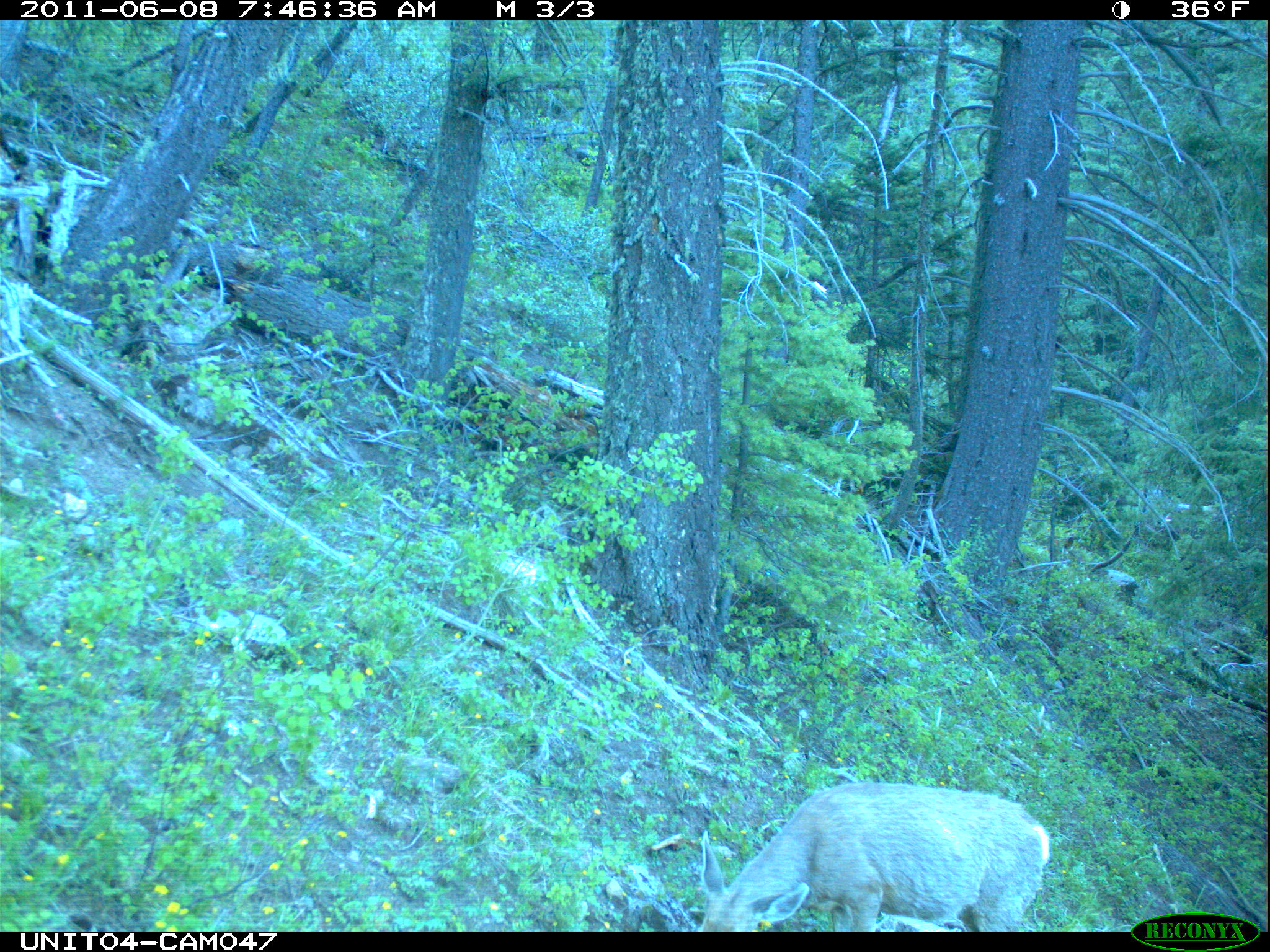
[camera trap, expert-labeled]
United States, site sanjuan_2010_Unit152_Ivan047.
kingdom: Animalia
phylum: Chordata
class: Mammalia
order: Artiodactyla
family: Cervidae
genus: Odocoileus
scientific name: Odocoileus hemionus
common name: mule deer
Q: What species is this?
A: Odocoileus hemionus (mule deer).